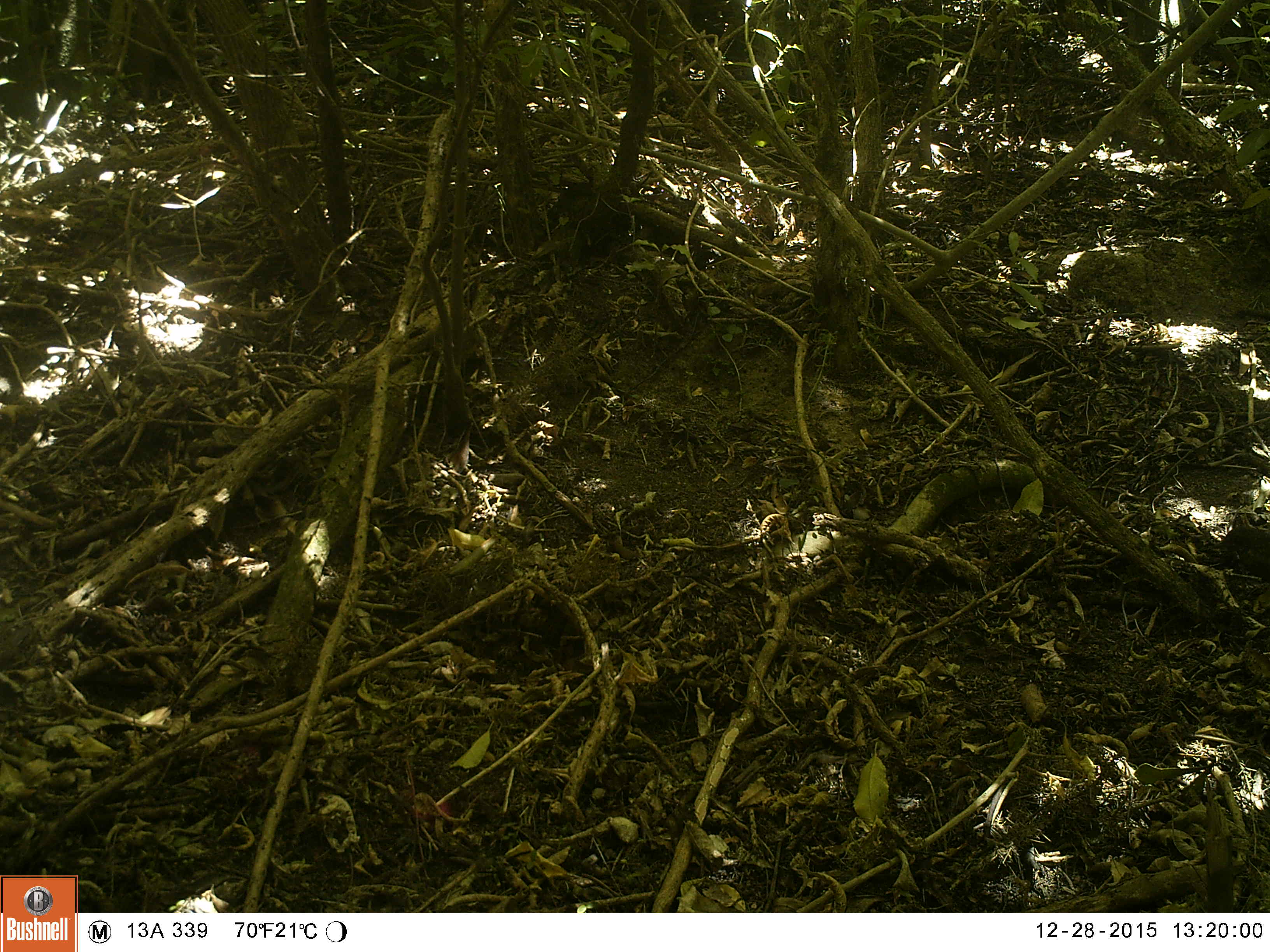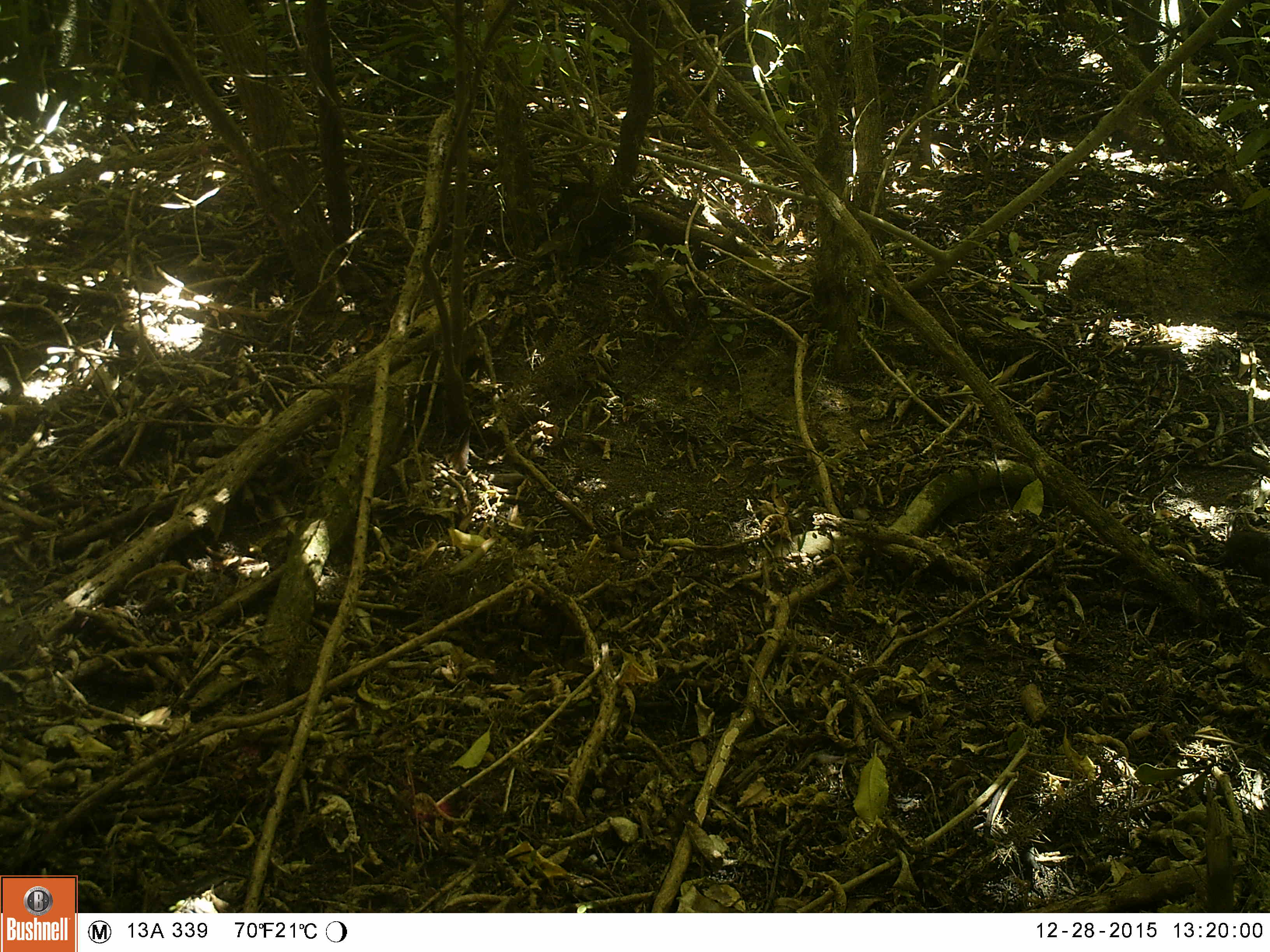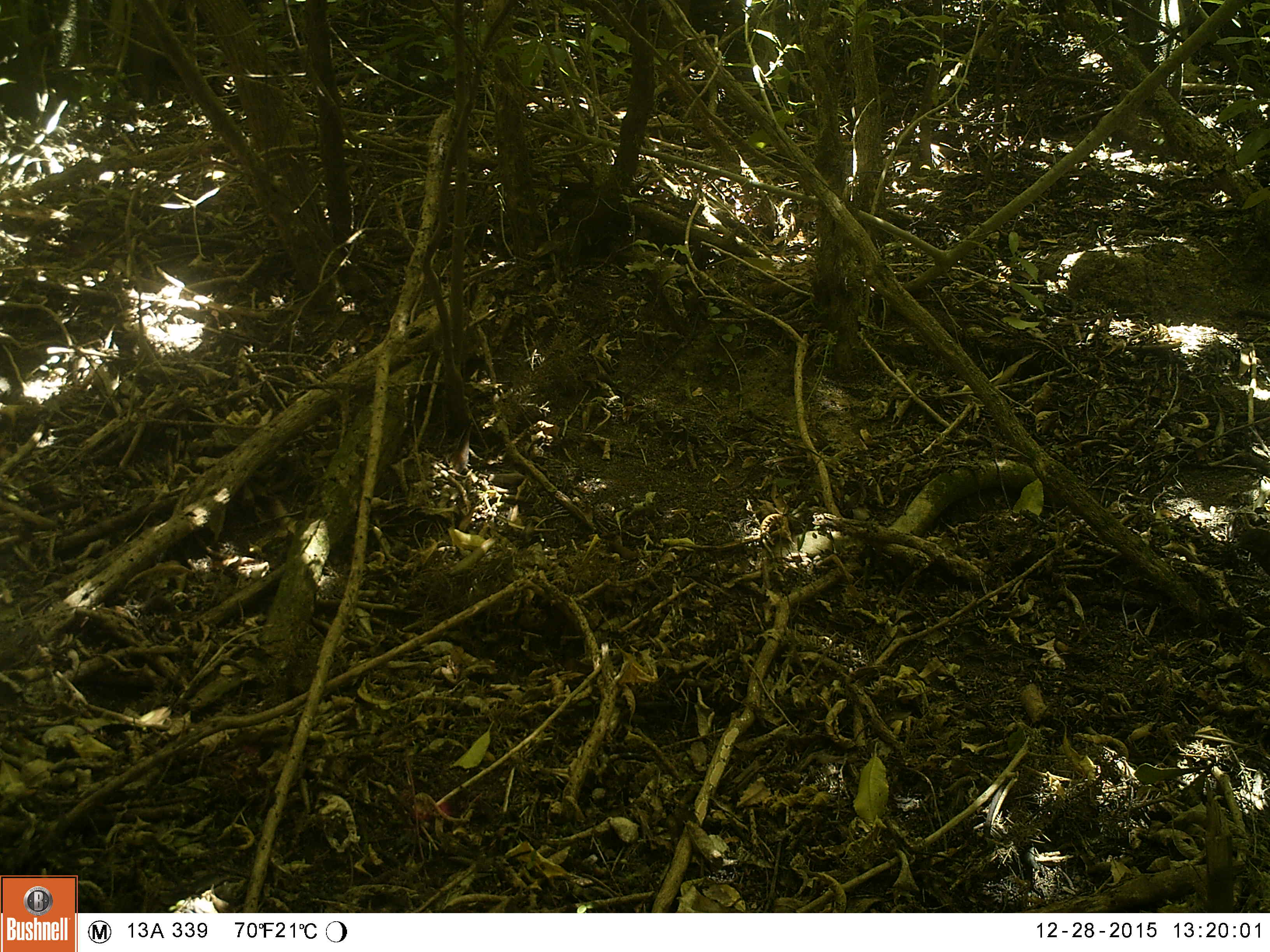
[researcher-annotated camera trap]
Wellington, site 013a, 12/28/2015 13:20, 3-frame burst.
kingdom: Animalia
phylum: Chordata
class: Aves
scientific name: Aves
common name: bird